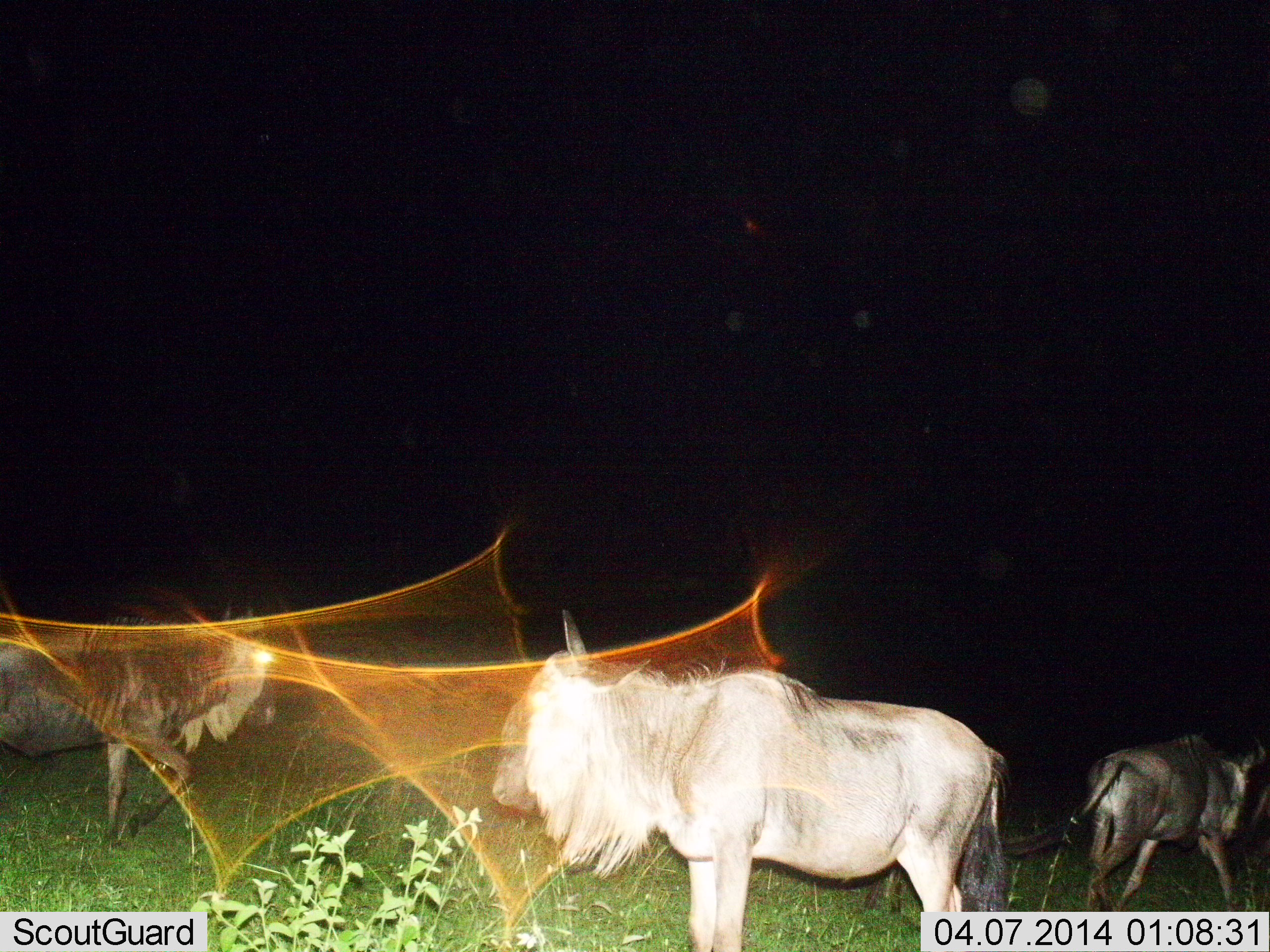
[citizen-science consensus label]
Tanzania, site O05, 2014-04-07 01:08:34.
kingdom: Animalia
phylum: Chordata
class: Mammalia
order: Artiodactyla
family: Bovidae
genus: Connochaetes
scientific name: Connochaetes taurinus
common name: blue wildebeest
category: wildebeest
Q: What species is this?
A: Wildebeest (blue wildebeest) (Connochaetes taurinus).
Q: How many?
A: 3.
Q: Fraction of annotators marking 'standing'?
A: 65%.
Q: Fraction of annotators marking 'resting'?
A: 0%.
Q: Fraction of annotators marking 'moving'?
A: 67%.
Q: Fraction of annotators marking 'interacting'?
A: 2%.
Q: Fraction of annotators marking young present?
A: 2%.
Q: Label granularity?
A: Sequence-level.